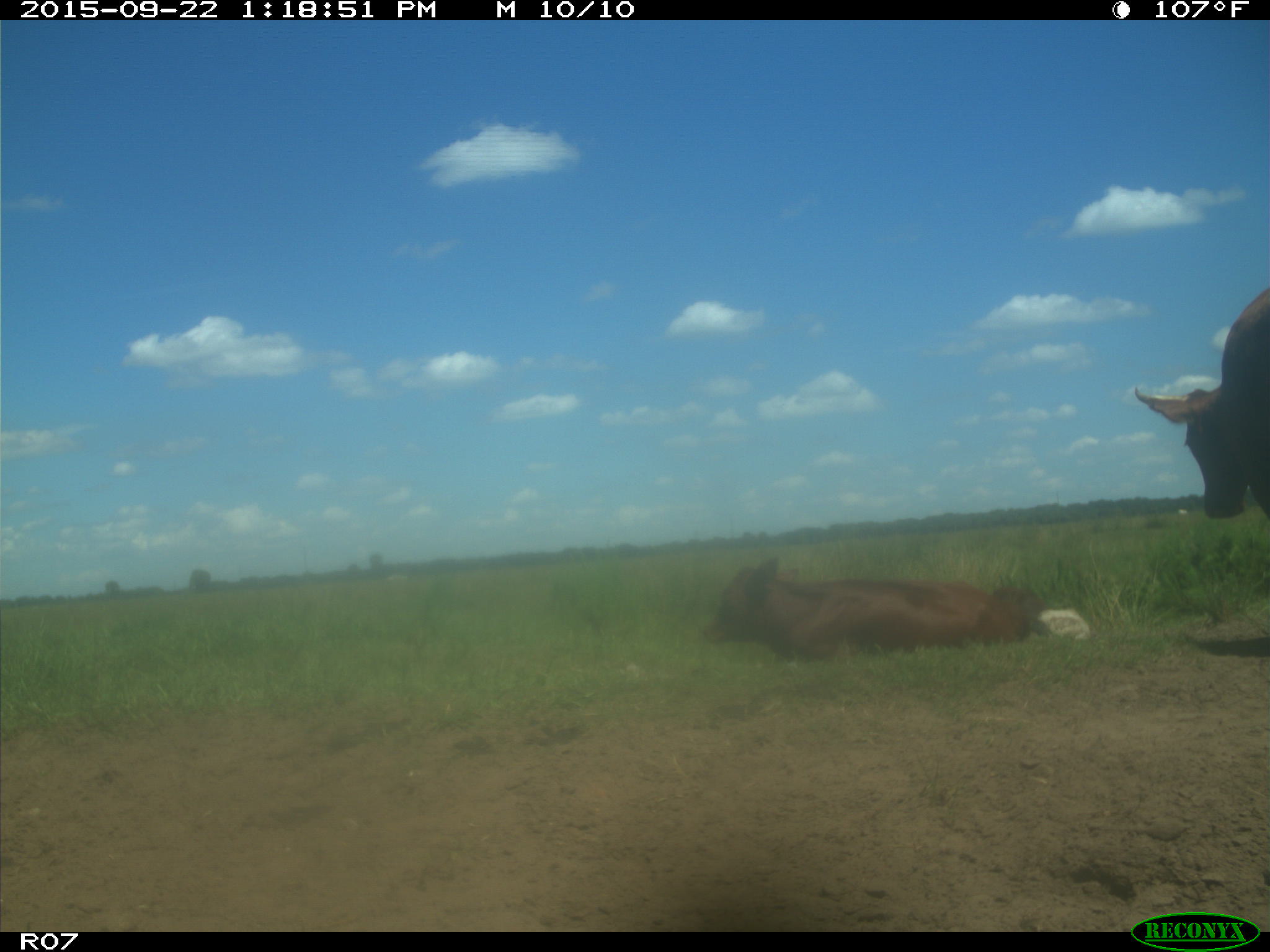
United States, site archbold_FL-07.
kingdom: Animalia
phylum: Chordata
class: Mammalia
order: Artiodactyla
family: Bovidae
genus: Bos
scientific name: Bos taurus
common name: domestic cow